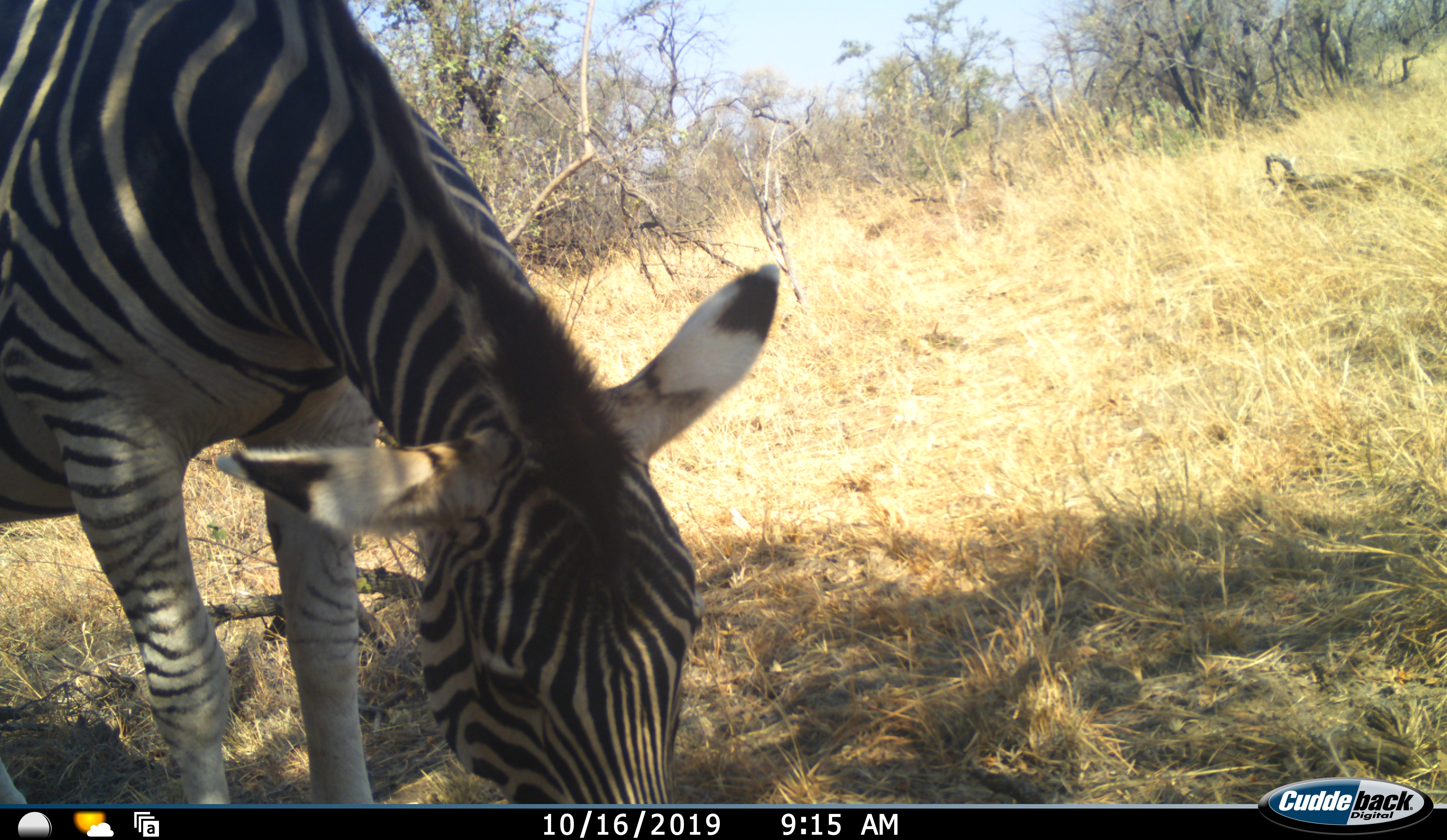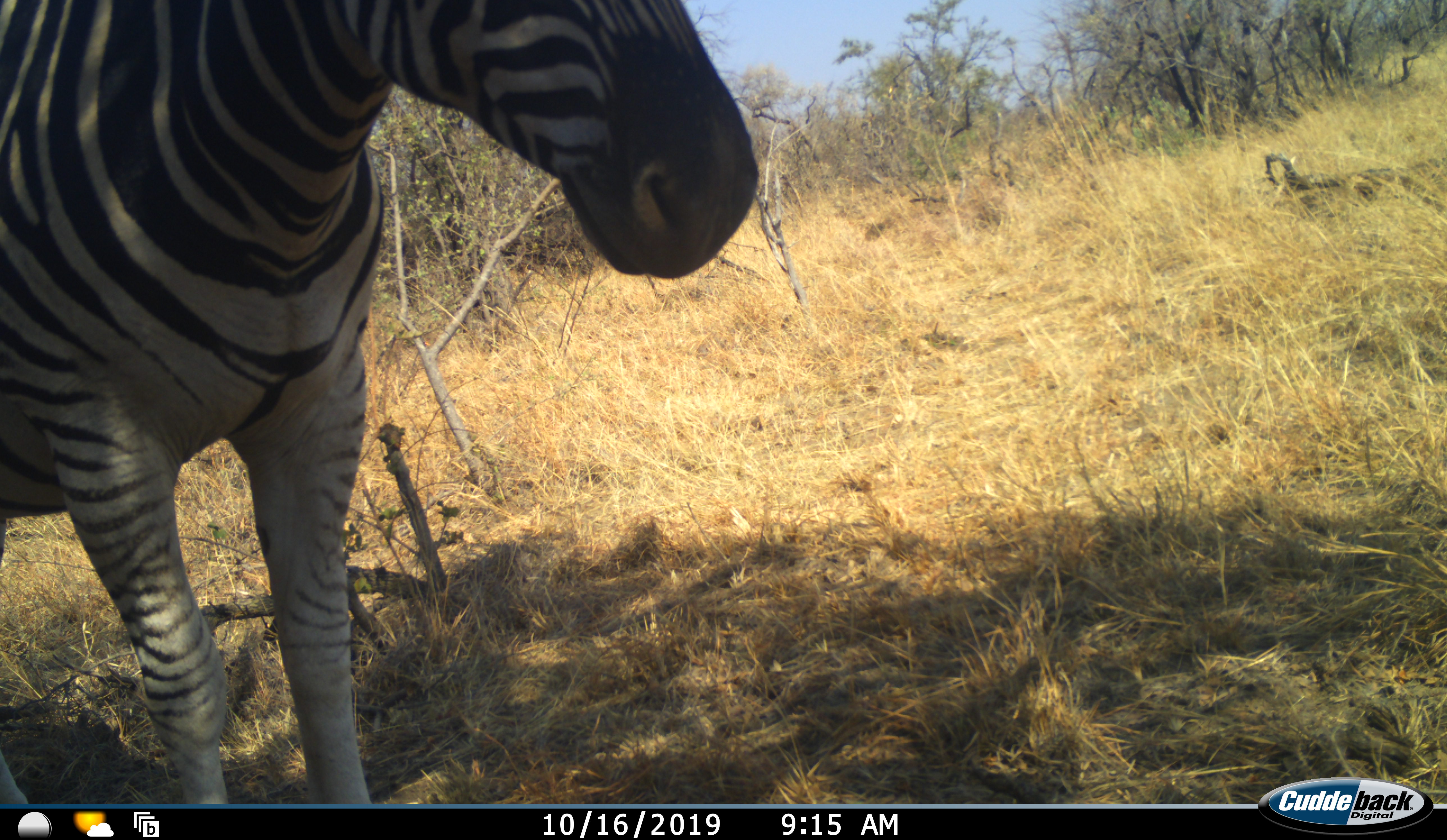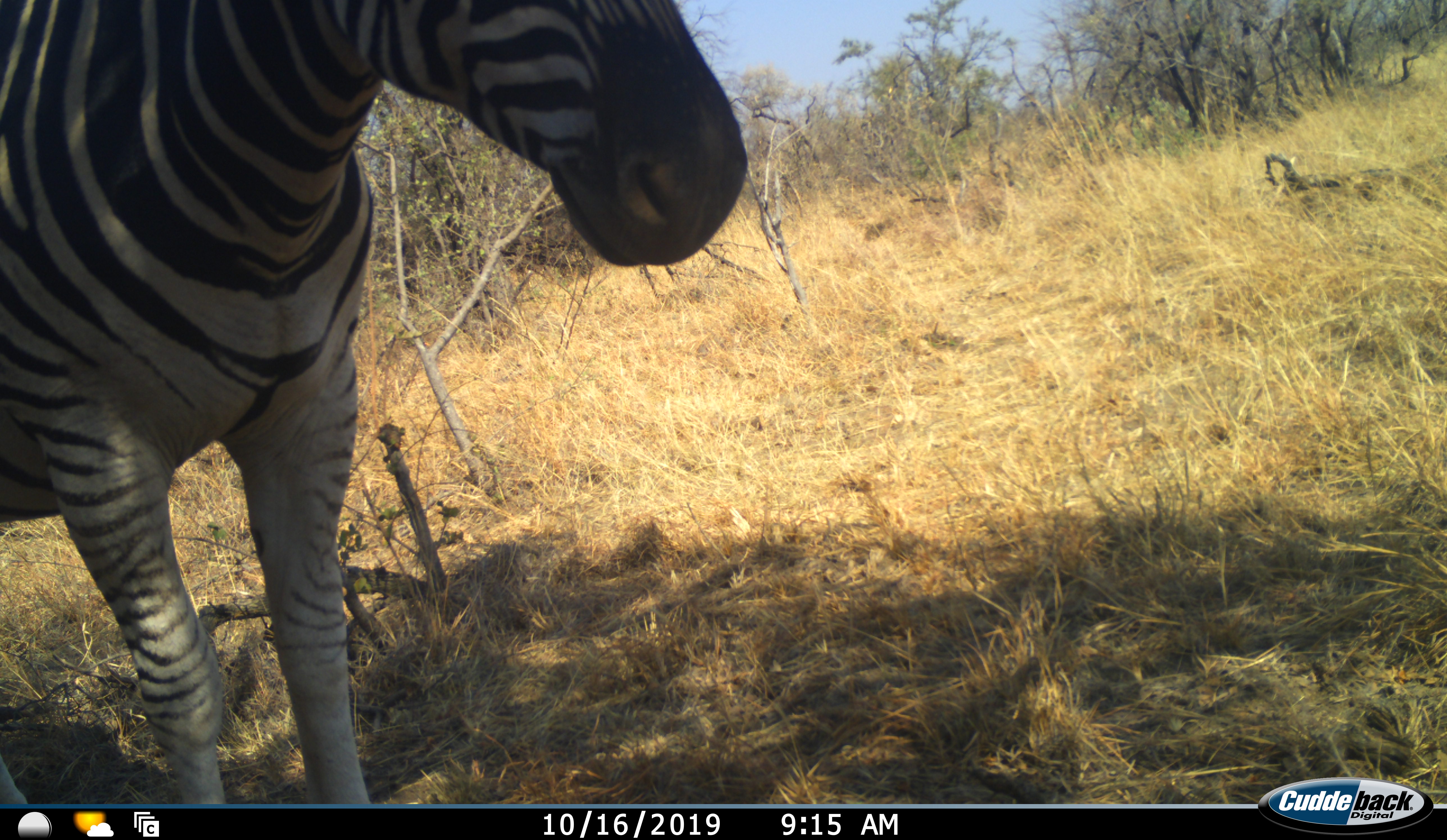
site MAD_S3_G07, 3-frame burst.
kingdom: Animalia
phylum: Chordata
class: Mammalia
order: Perissodactyla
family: Equidae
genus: Equus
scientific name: Equus quagga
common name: plains zebra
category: zebraplains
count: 1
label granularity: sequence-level